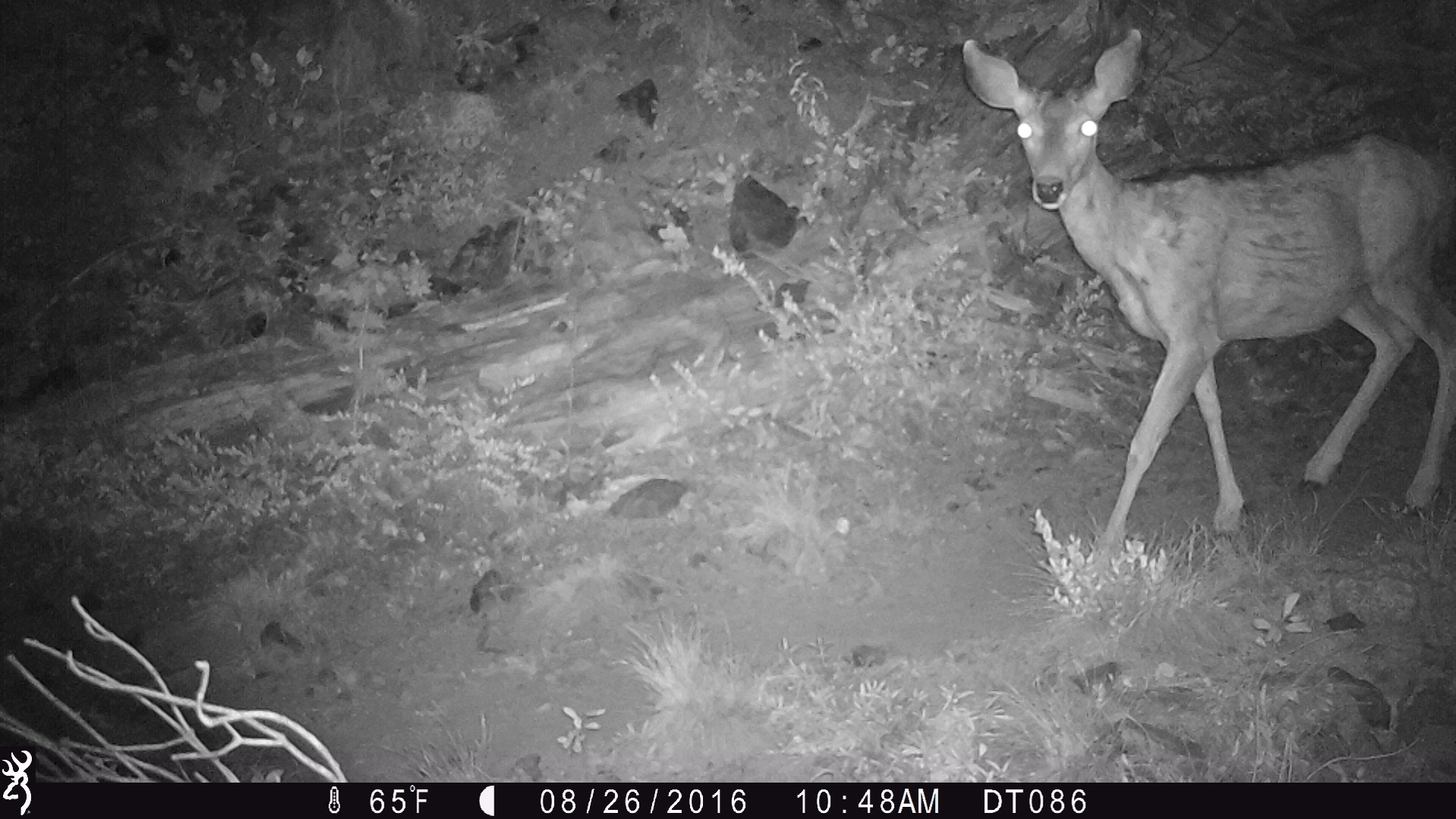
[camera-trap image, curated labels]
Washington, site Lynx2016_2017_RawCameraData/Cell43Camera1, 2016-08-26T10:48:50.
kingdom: Animalia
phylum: Chordata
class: Mammalia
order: Artiodactyla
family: Cervidae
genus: Odocoileus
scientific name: Odocoileus hemionus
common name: mule deer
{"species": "Odocoileus hemionus (mule deer)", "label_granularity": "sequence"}